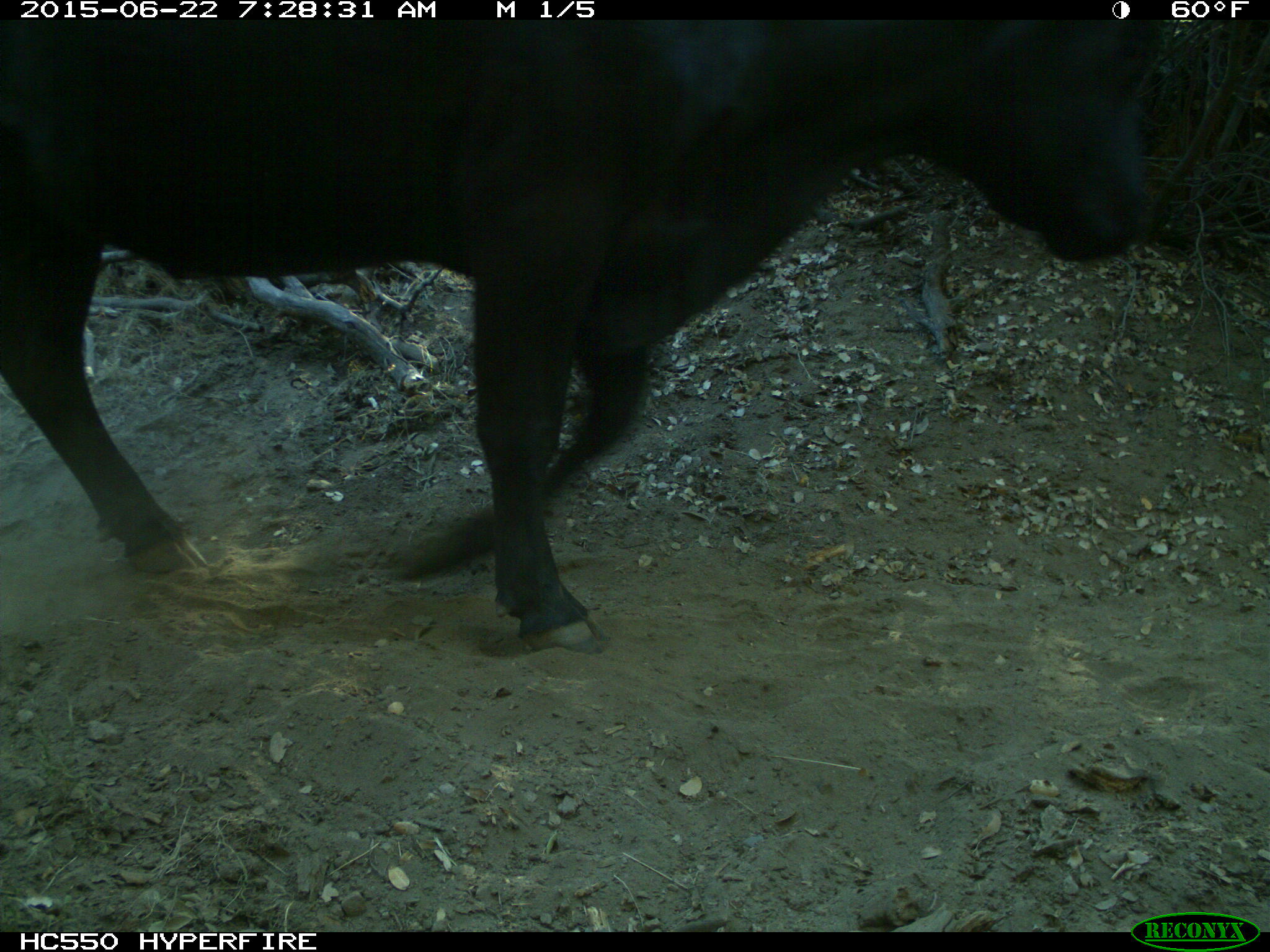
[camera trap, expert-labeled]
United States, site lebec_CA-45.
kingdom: Animalia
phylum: Chordata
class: Mammalia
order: Artiodactyla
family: Bovidae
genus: Bos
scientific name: Bos taurus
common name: domestic cow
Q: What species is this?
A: Bos taurus (domestic cow).